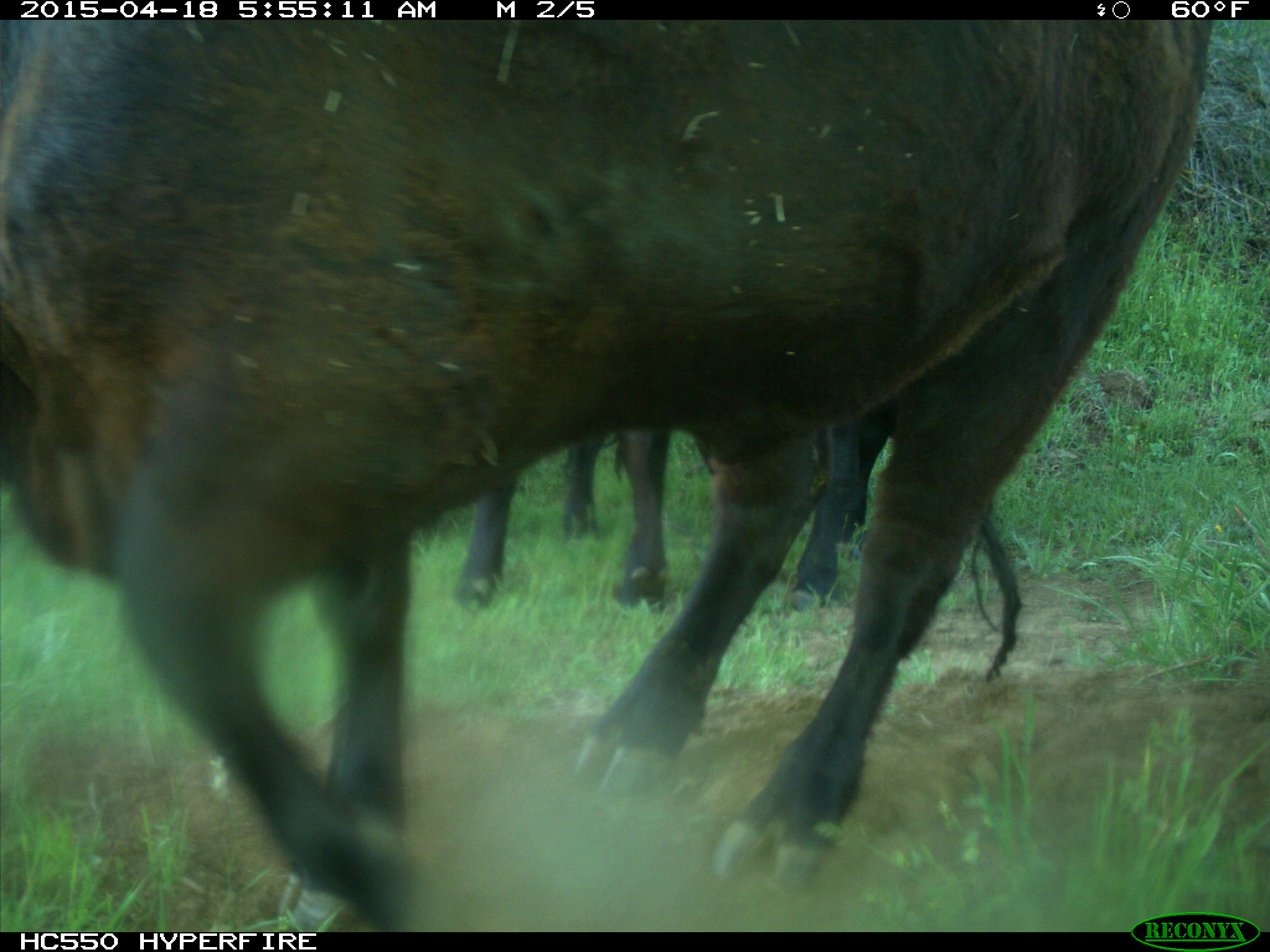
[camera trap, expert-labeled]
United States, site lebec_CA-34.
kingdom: Animalia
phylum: Chordata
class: Mammalia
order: Artiodactyla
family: Bovidae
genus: Bos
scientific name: Bos taurus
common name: domestic cow